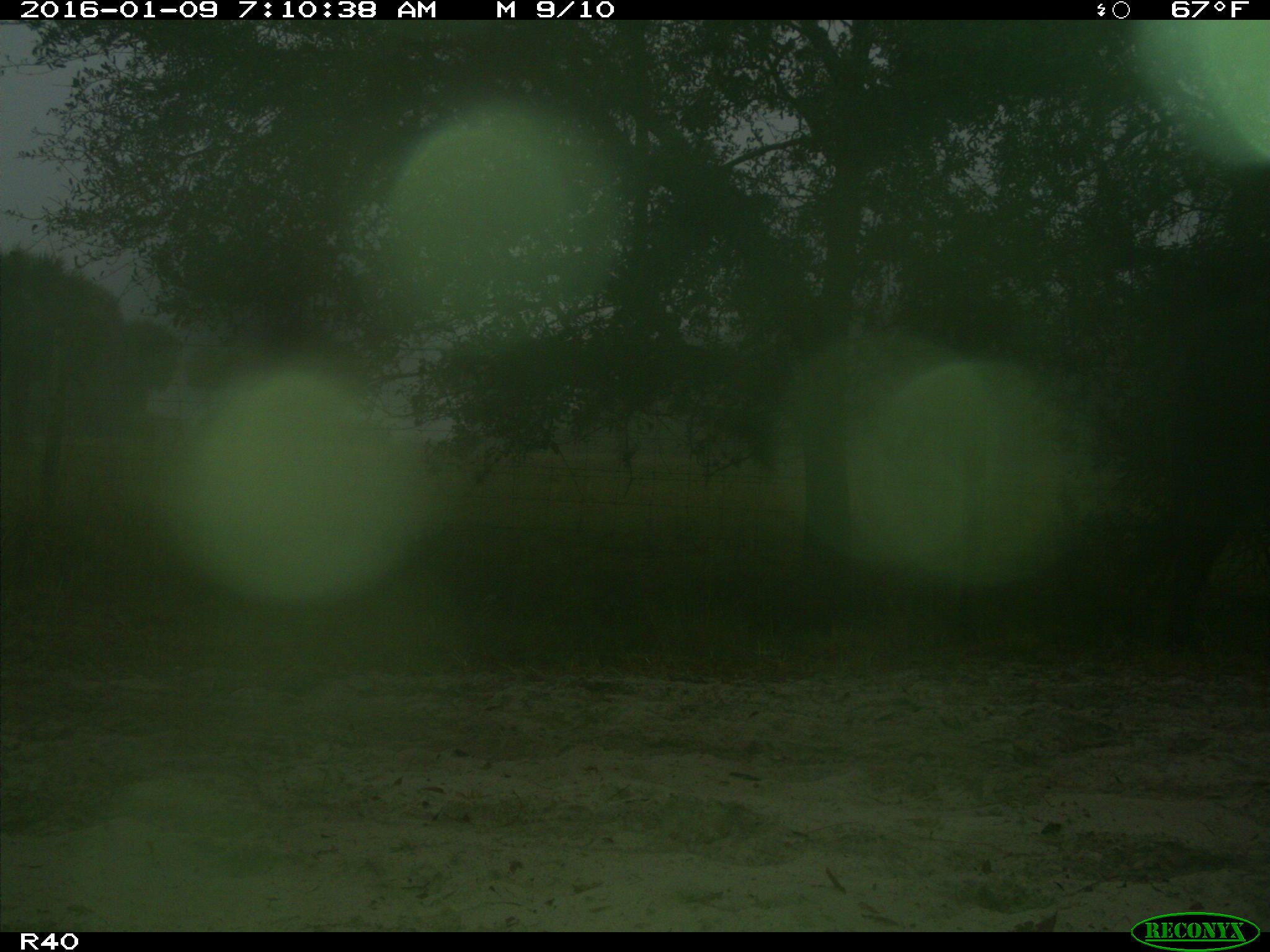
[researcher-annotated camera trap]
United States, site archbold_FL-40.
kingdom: Animalia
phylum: Chordata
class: Mammalia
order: Artiodactyla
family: Bovidae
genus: Bos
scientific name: Bos taurus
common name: domestic cow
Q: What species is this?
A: Bos taurus (domestic cow).